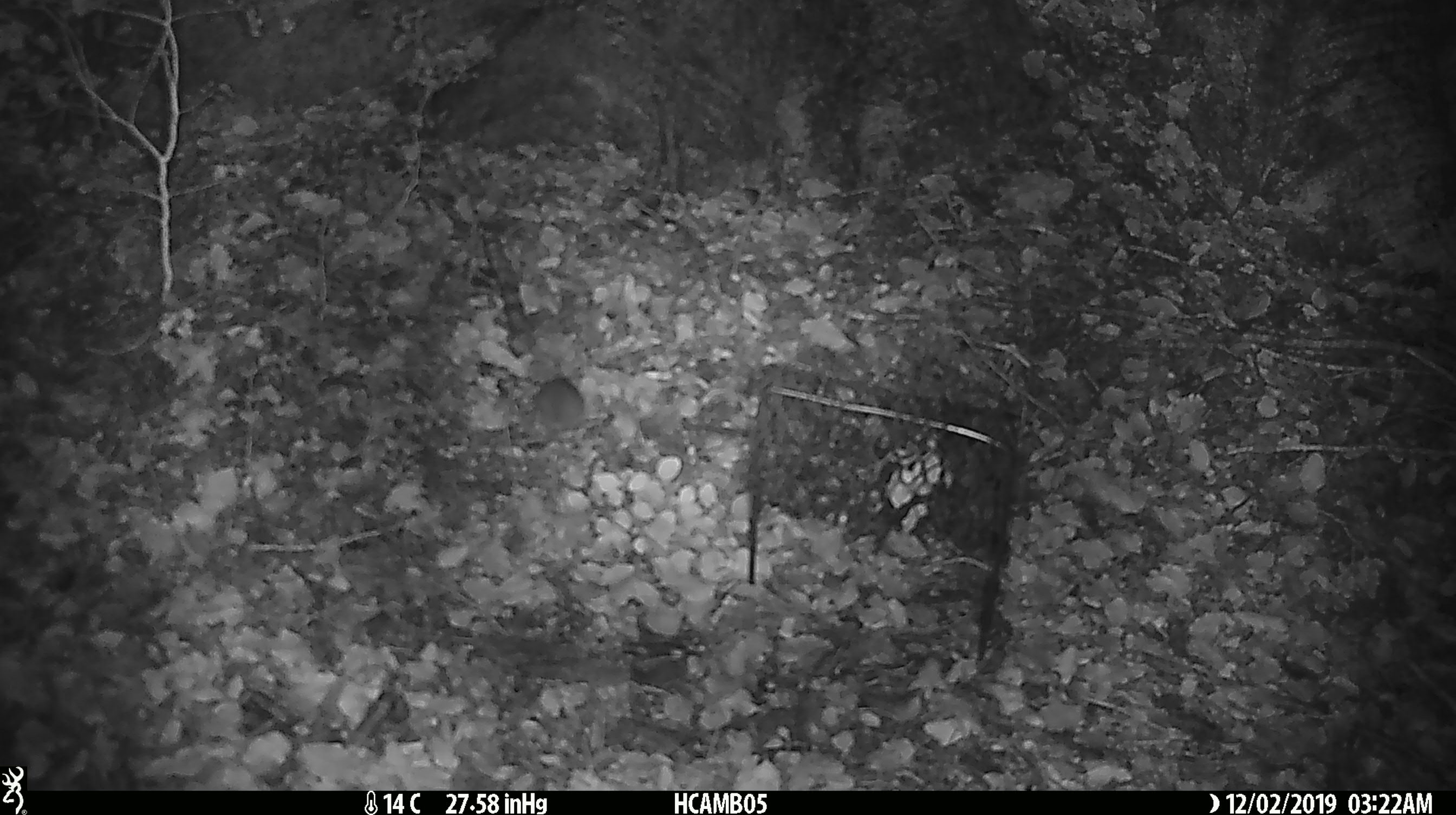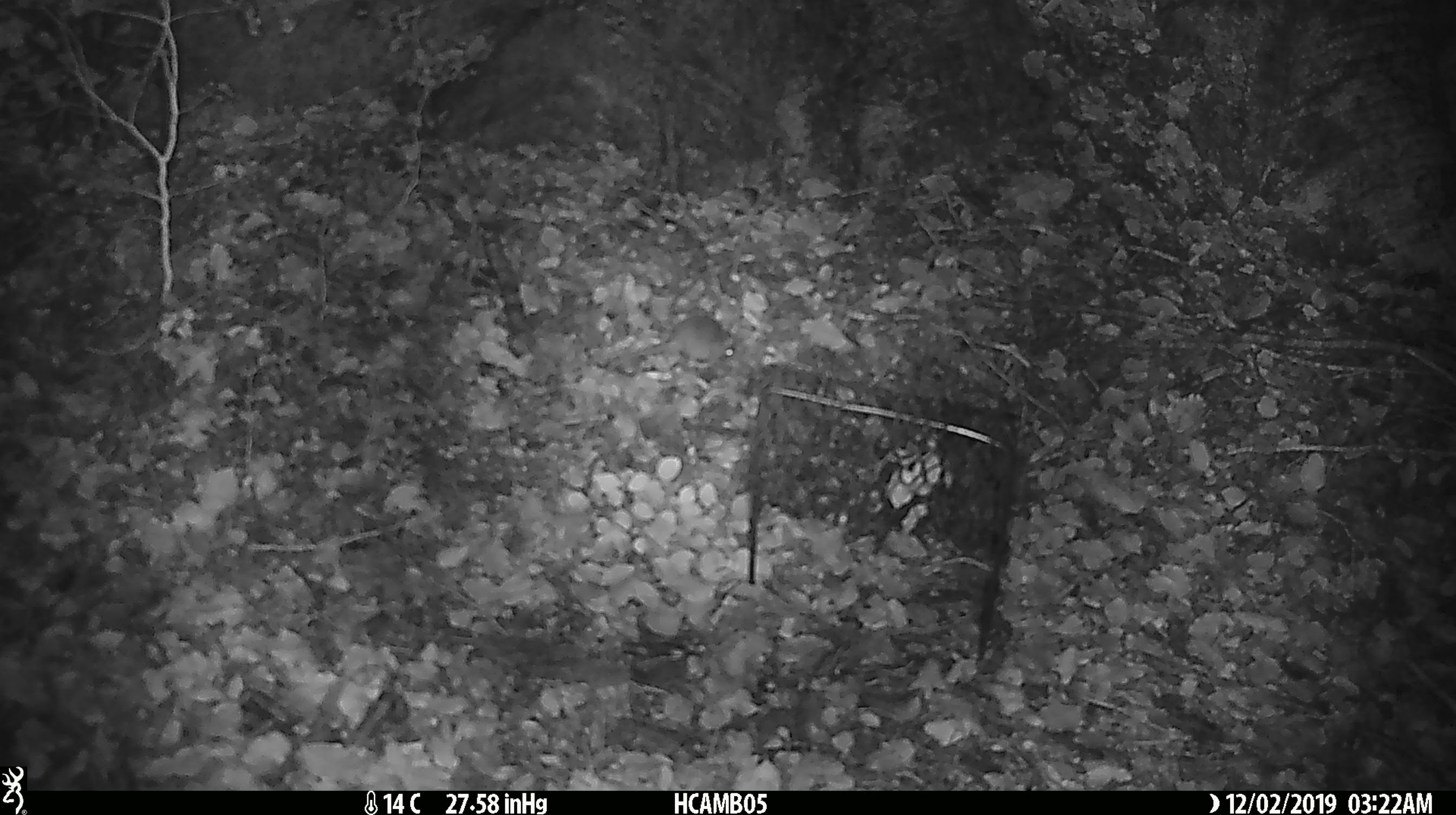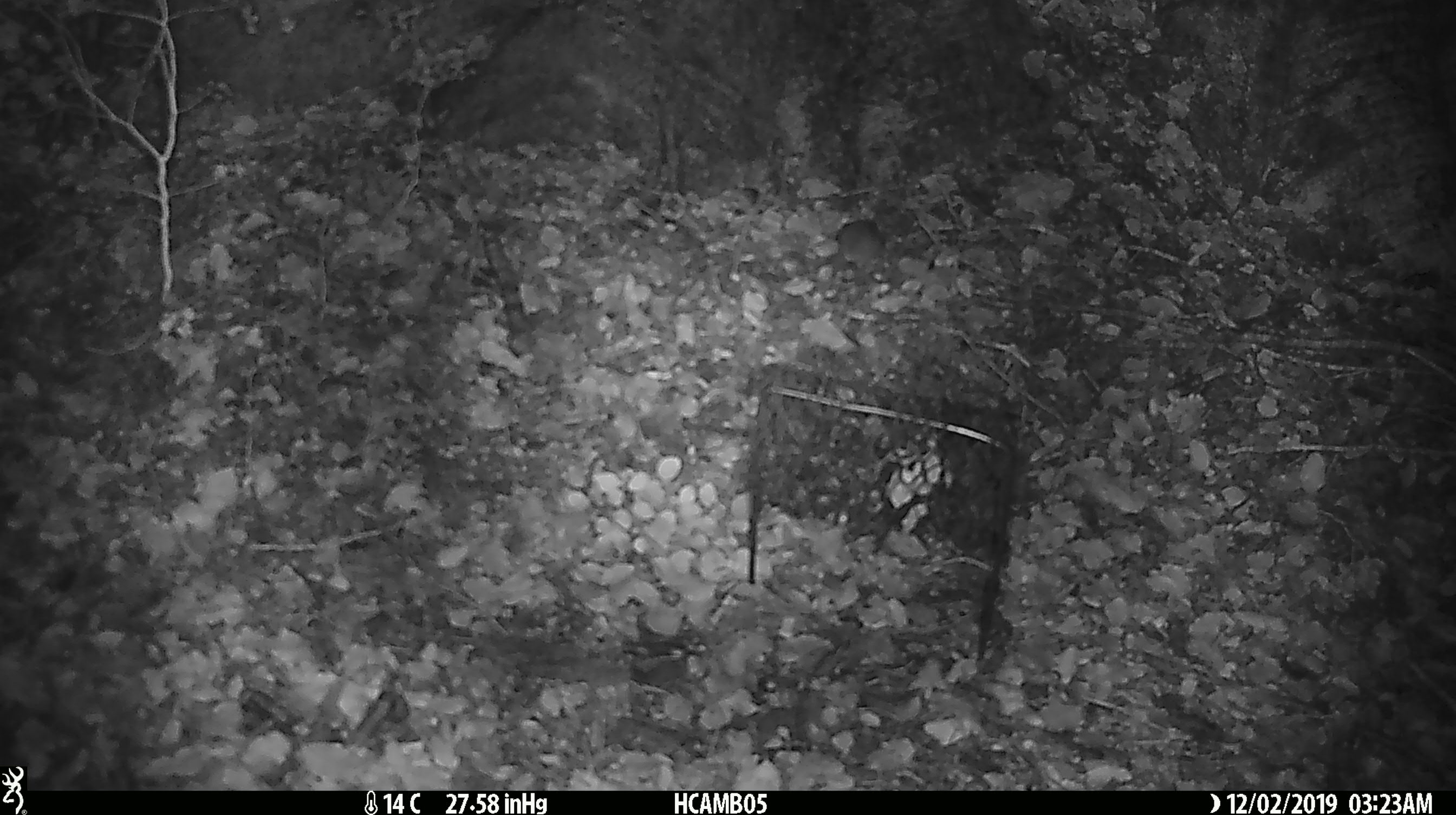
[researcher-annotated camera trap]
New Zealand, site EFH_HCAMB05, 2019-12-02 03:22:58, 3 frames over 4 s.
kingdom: Animalia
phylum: Chordata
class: Mammalia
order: Rodentia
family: Muridae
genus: Mus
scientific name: Mus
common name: mouse